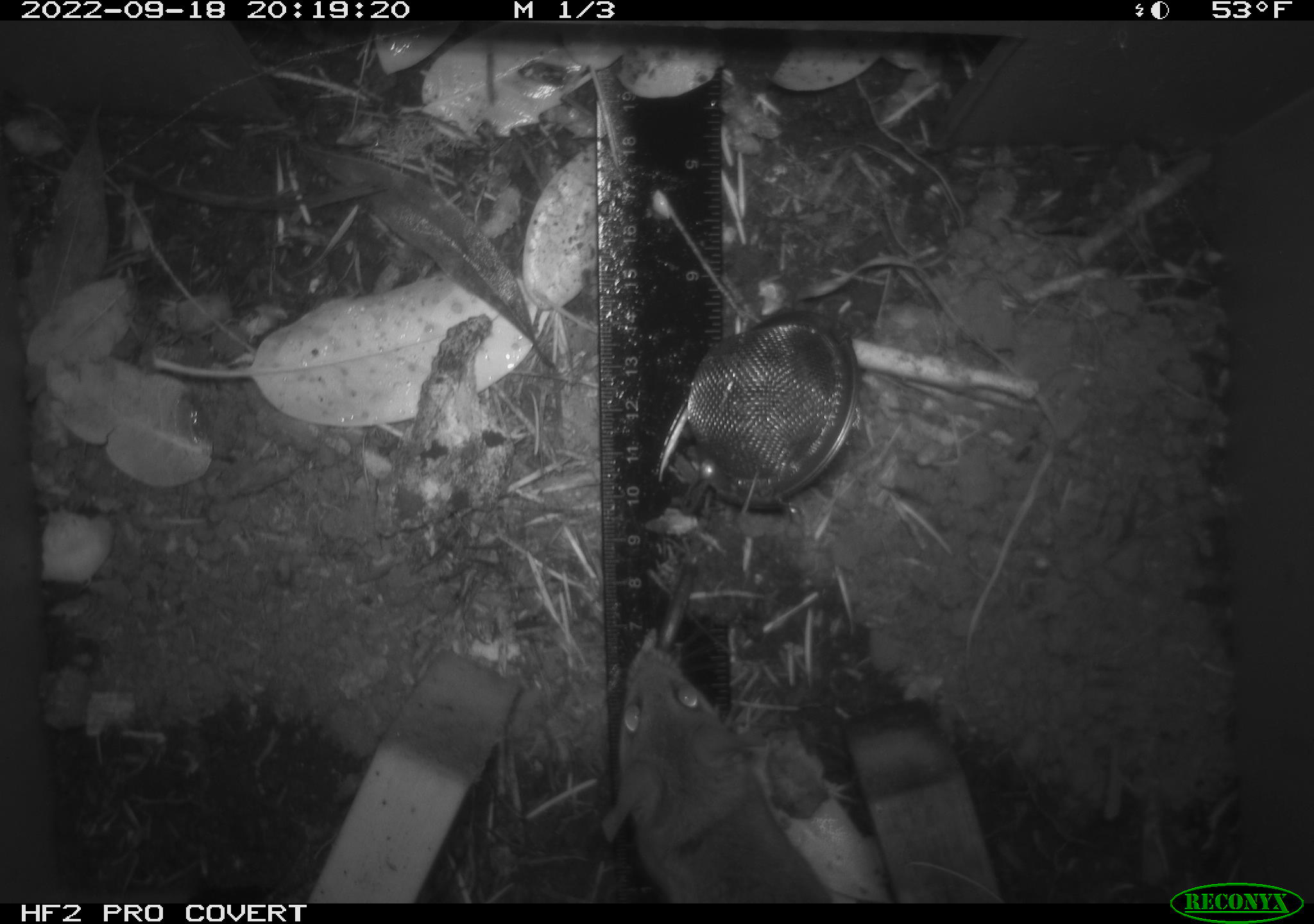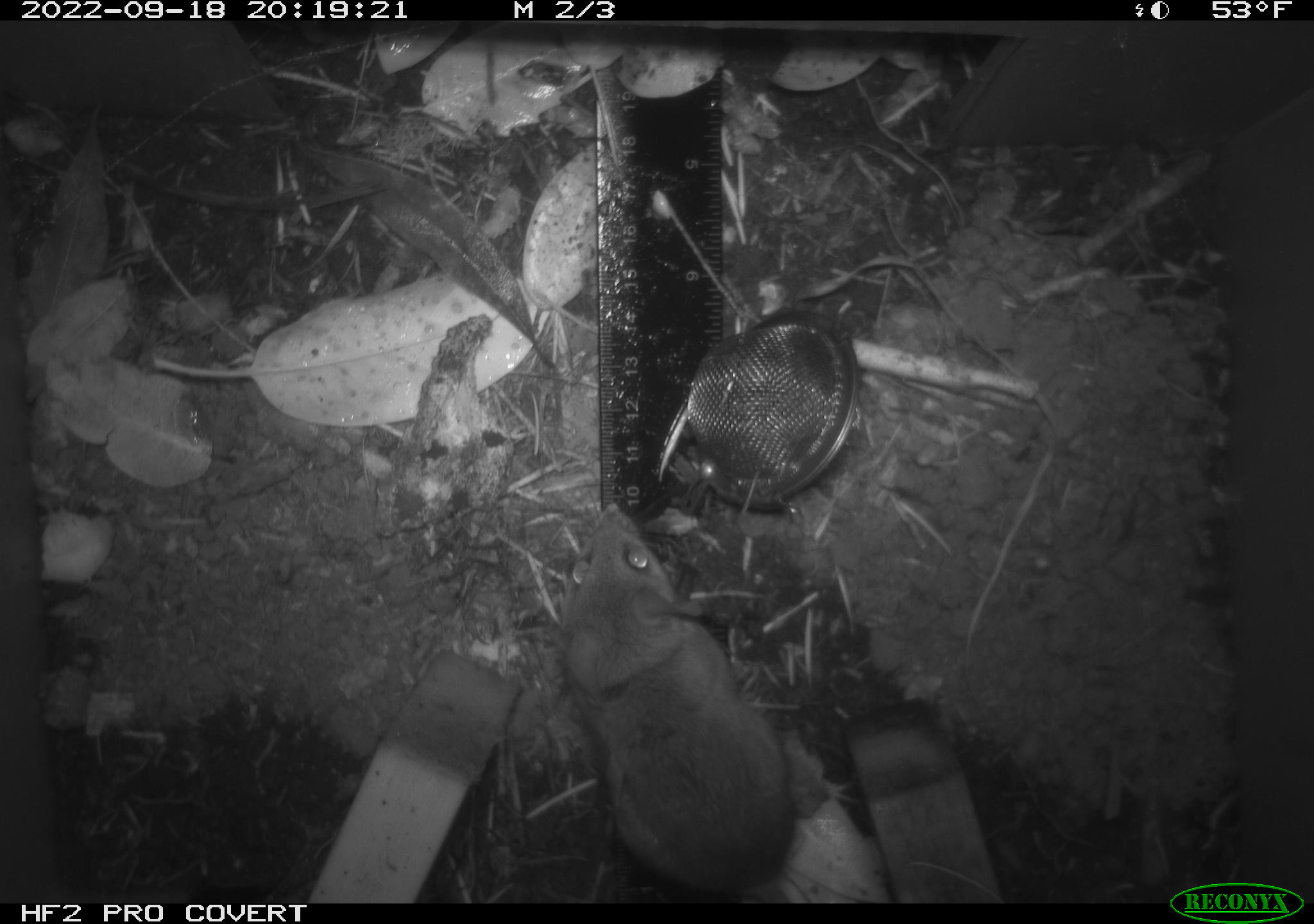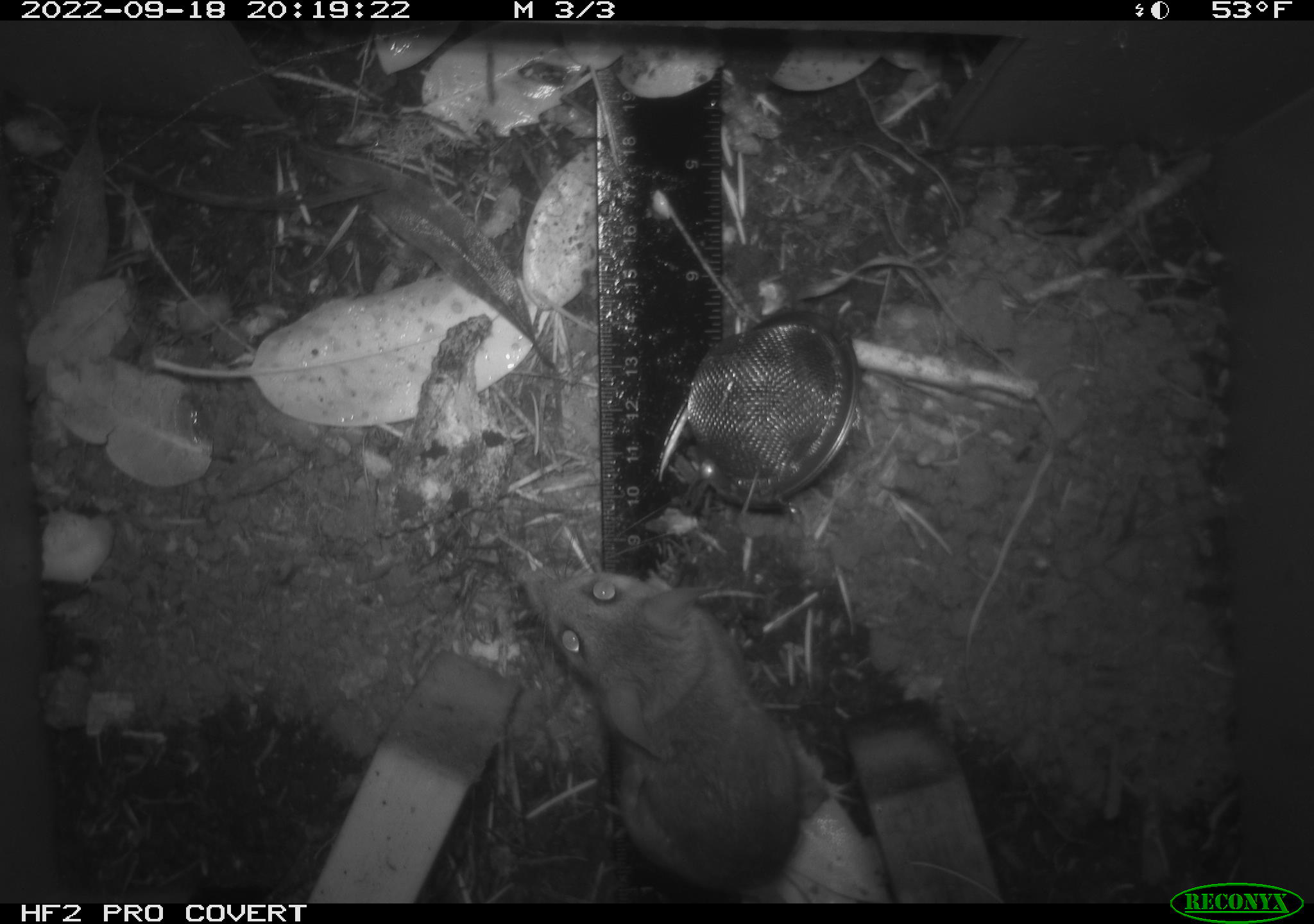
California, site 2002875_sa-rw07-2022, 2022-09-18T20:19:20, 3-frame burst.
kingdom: Animalia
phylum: Chordata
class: Mammalia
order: Rodentia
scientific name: Rodentia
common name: mouse species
Mouse species (Rodentia).